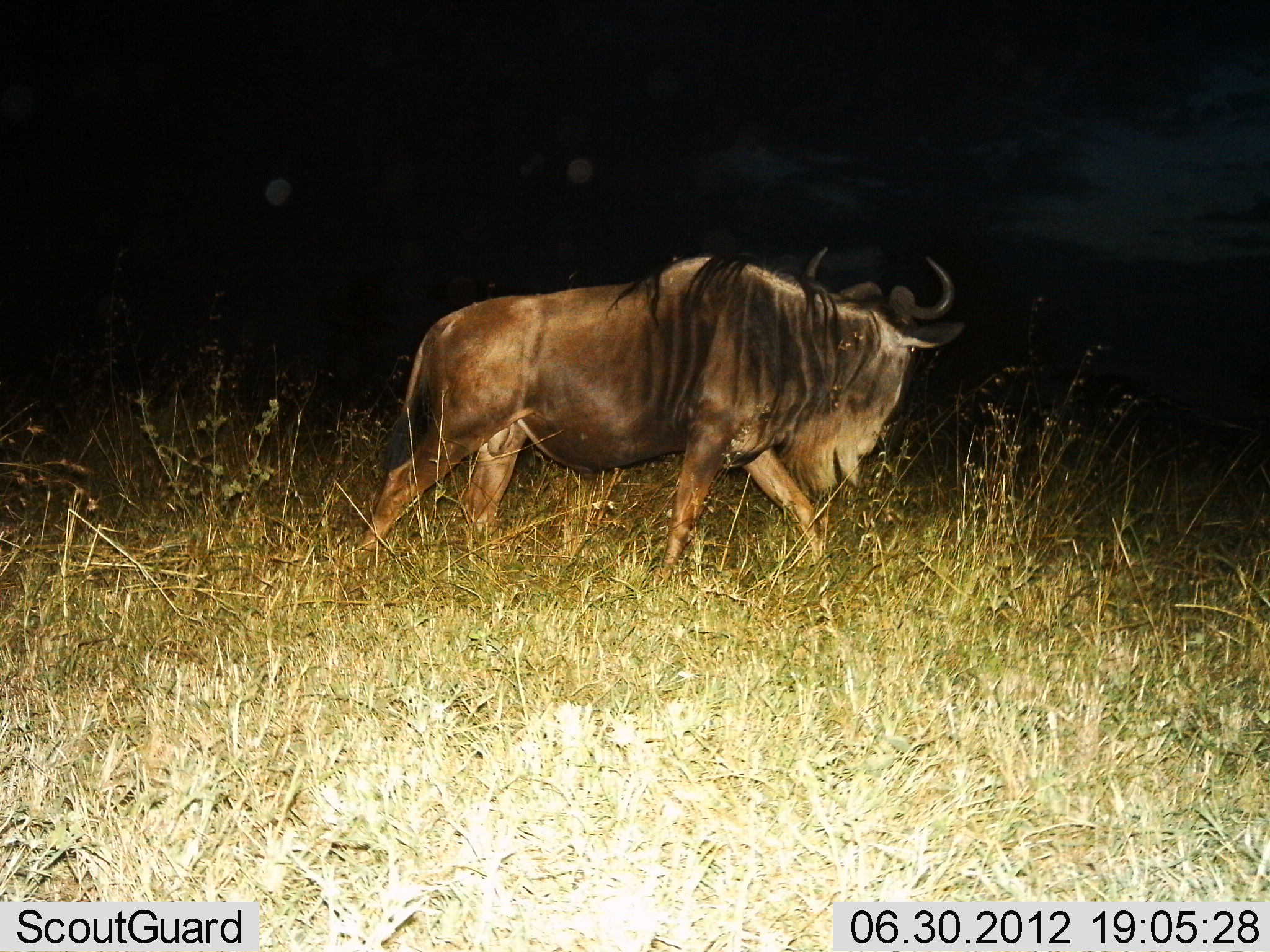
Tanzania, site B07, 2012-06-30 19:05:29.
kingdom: Animalia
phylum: Chordata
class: Mammalia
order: Artiodactyla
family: Bovidae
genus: Connochaetes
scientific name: Connochaetes taurinus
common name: blue wildebeest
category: wildebeest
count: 1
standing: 0%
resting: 0%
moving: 90%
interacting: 0%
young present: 0%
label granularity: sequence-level